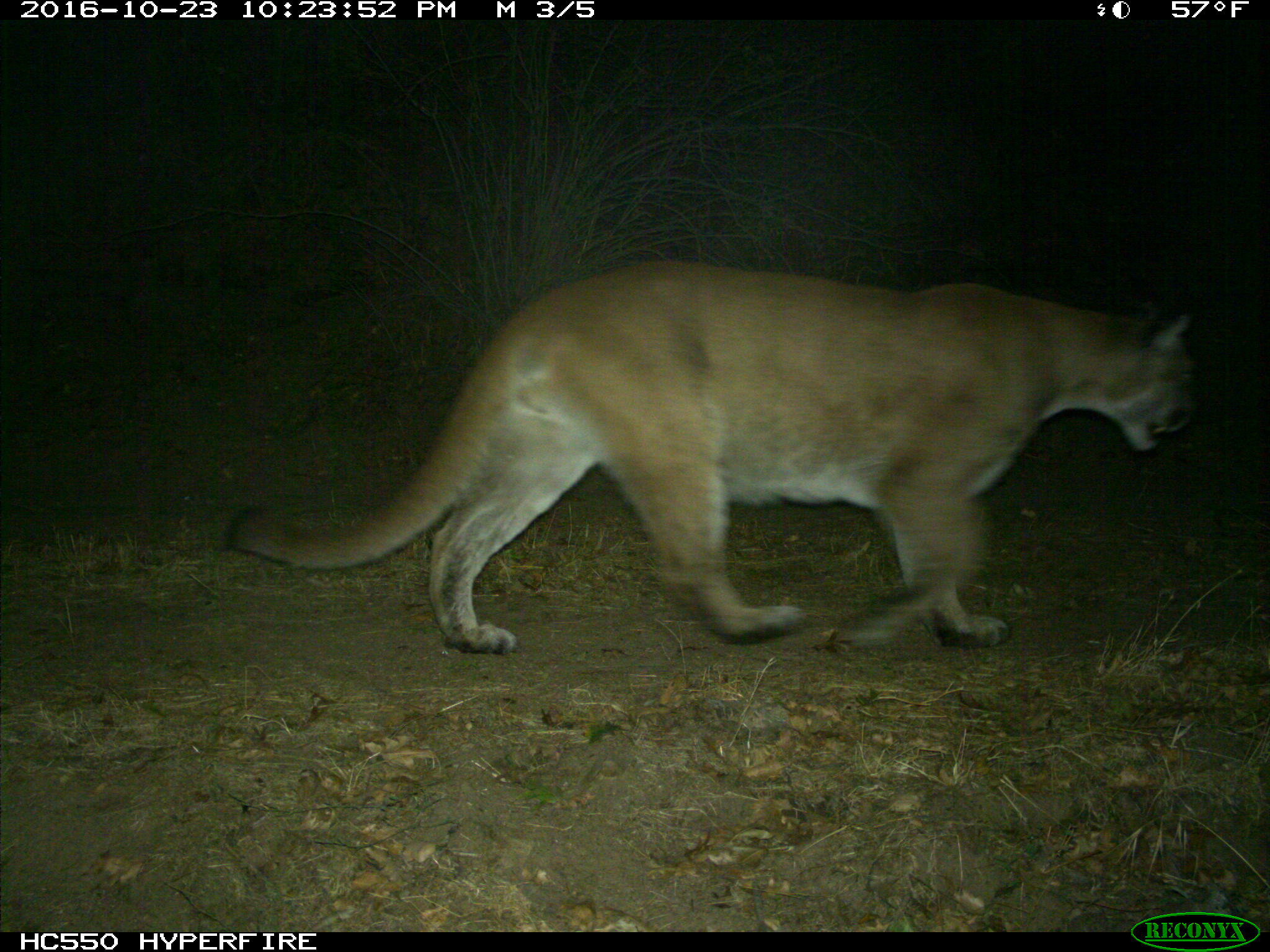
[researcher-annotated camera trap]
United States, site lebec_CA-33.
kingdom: Animalia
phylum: Chordata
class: Mammalia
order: Carnivora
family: Felidae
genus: Puma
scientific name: Puma concolor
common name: mountain lion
Puma concolor (mountain lion).